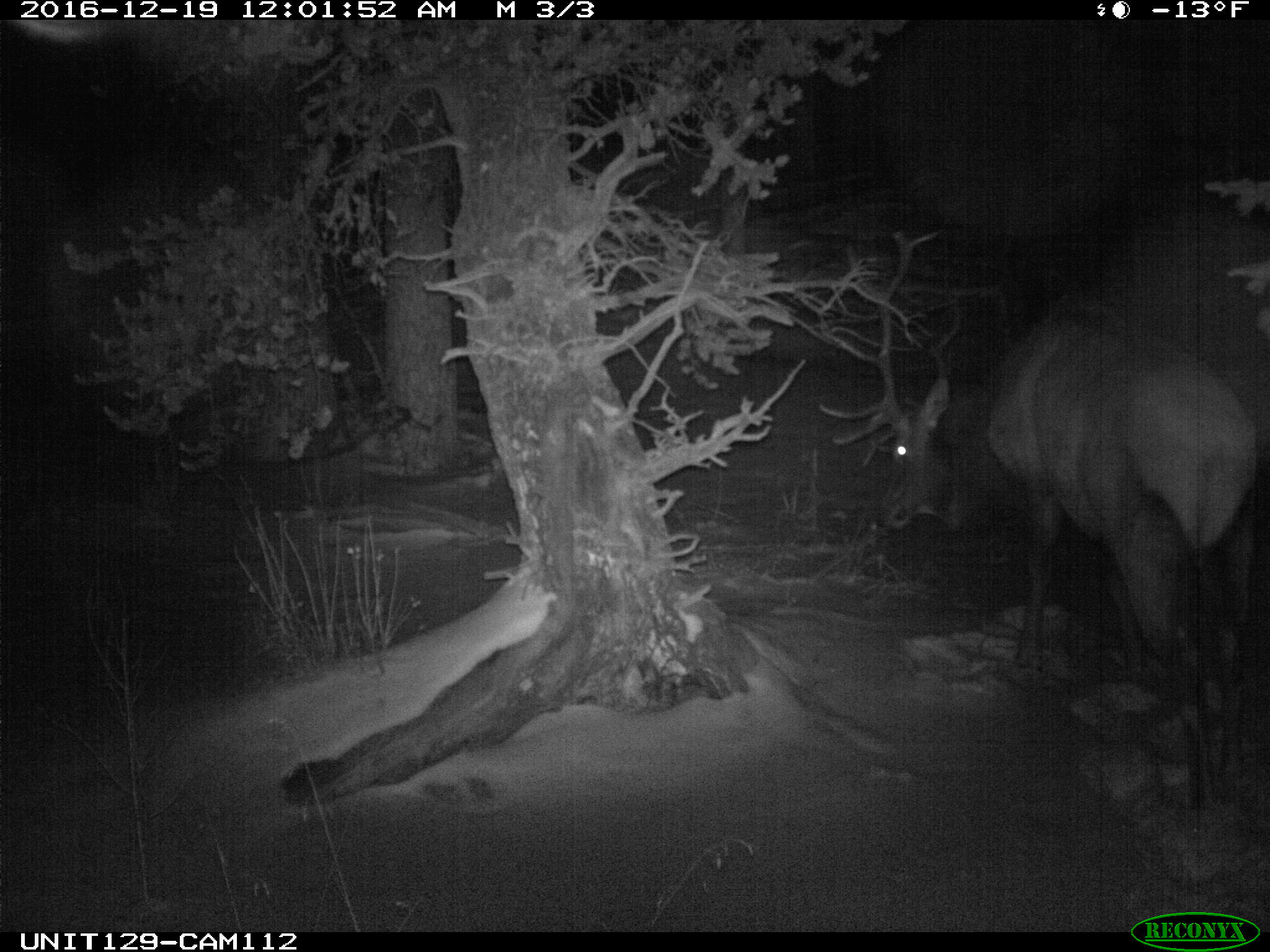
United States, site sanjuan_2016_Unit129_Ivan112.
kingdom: Animalia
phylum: Chordata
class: Mammalia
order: Artiodactyla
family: Cervidae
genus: Cervus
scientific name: Cervus elaphus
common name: red deer